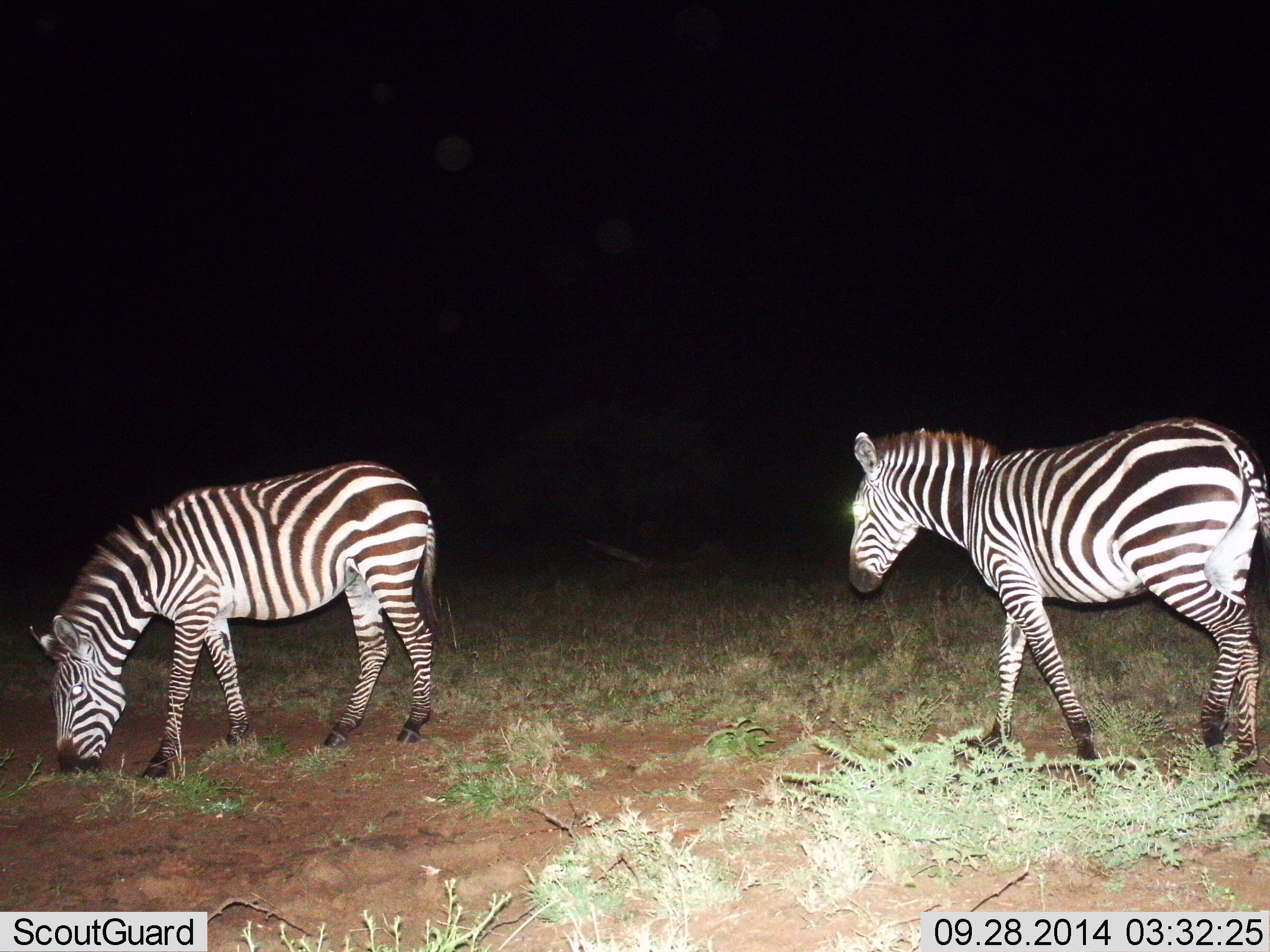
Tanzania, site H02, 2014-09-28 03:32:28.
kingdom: Animalia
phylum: Chordata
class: Mammalia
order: Perissodactyla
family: Equidae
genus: Equus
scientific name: Equus quagga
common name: plains zebra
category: zebra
Zebra (plains zebra) (Equus quagga), count 2. Behavior (volunteer vote fractions): standing 30%, resting 0%, moving 60%, interacting 0%. Young present (vote fraction): 0%. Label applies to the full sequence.